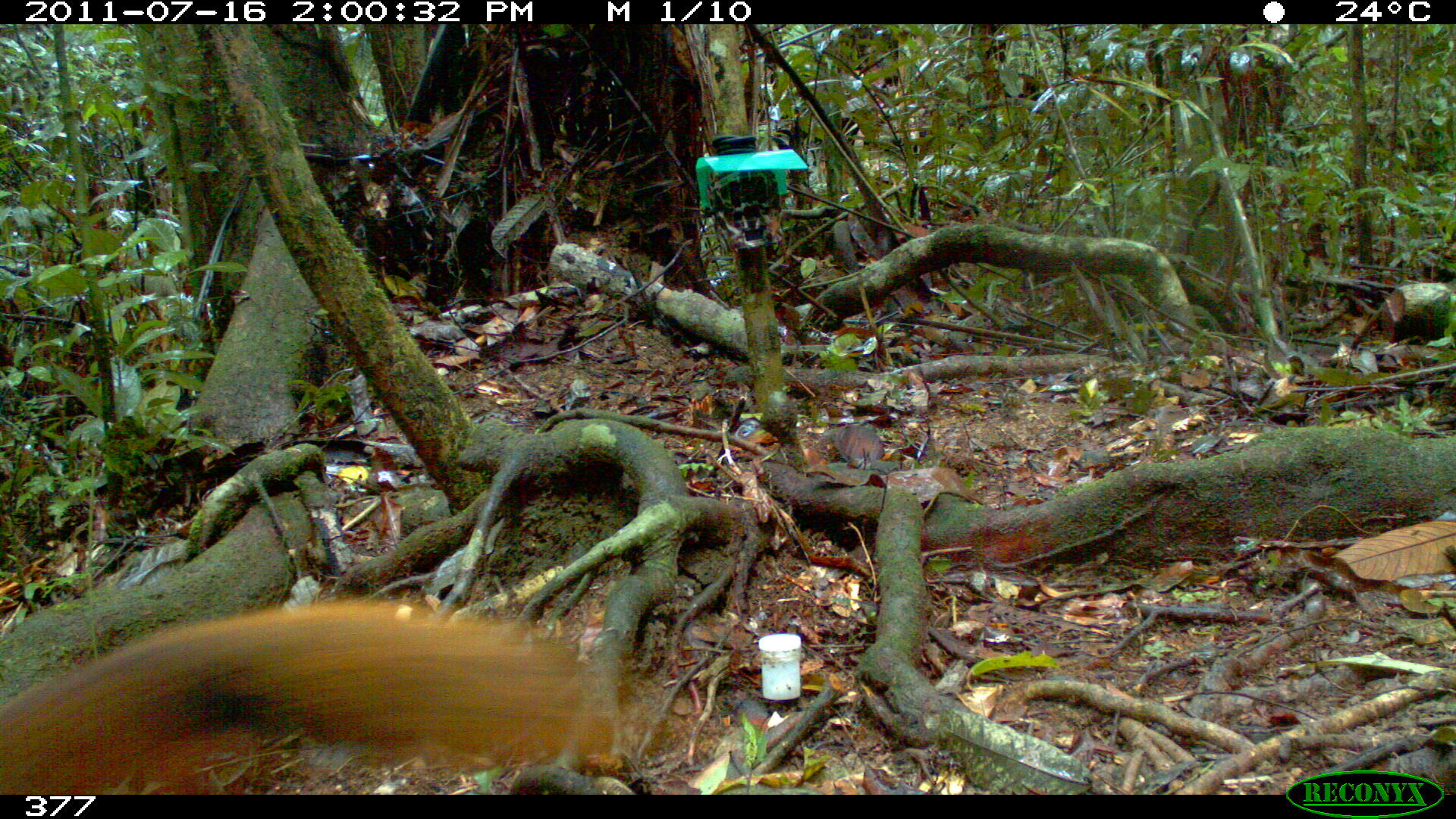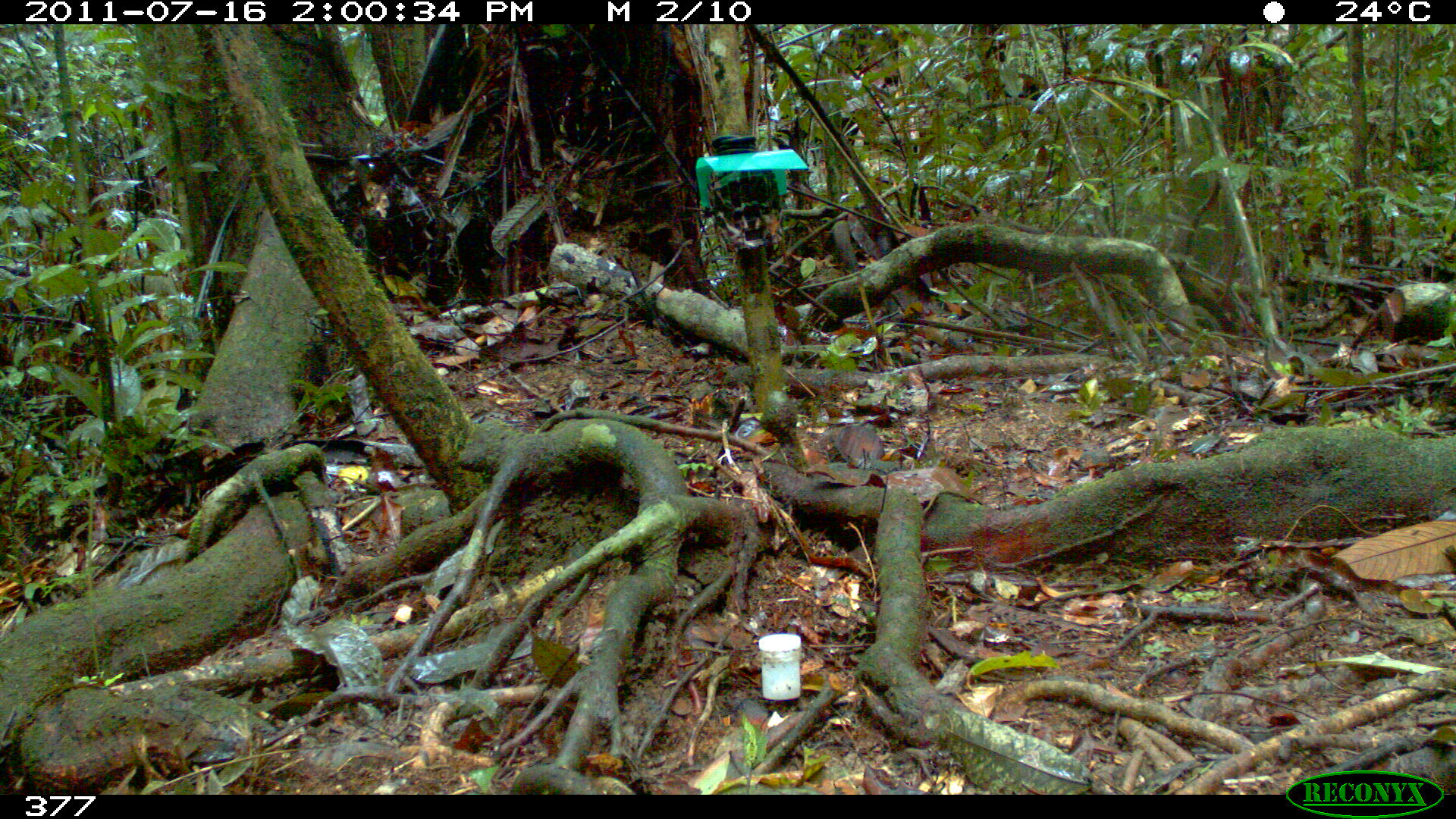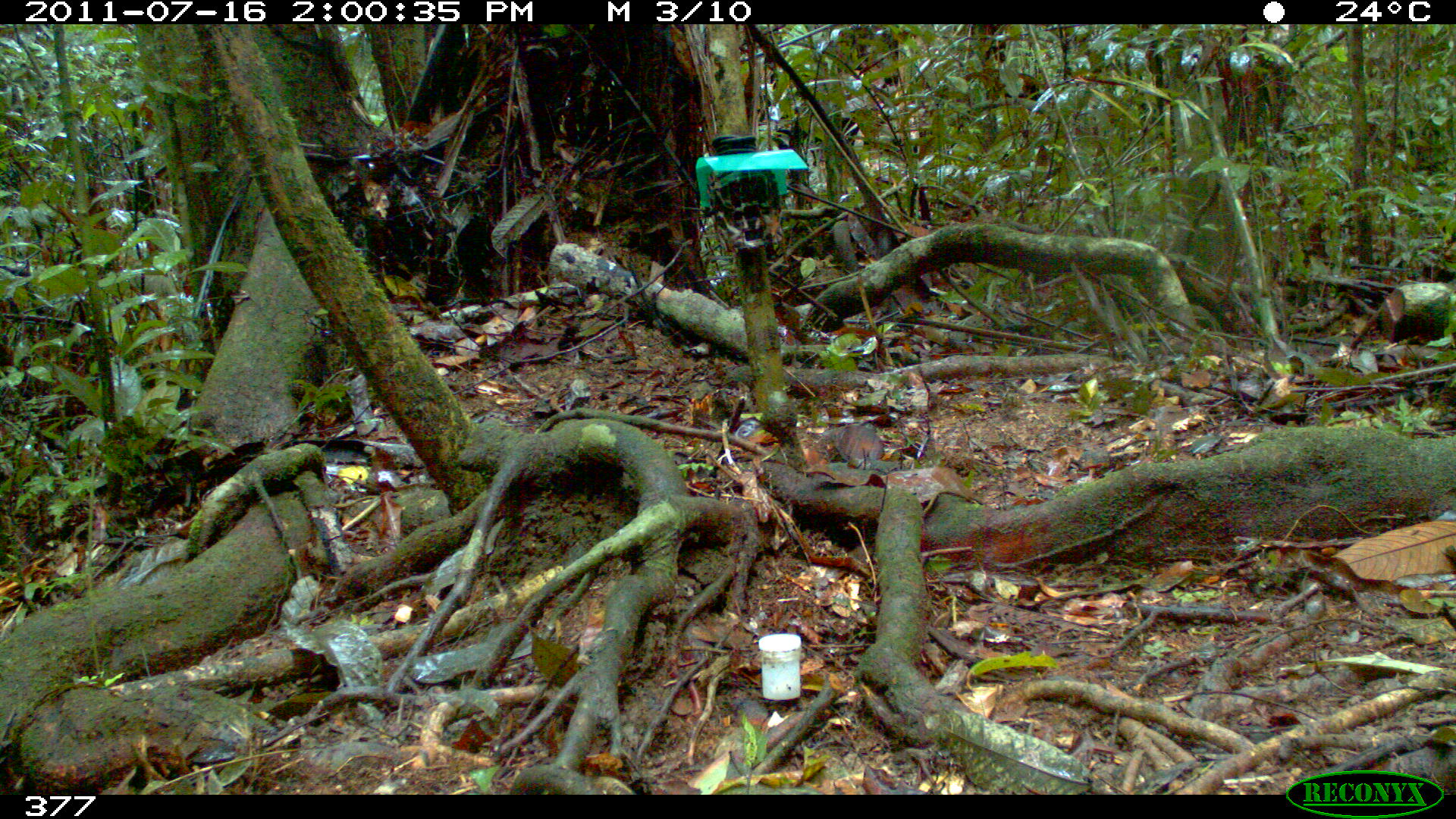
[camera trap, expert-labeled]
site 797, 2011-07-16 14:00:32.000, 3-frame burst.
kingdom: Animalia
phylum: Chordata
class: Mammalia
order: Rodentia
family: Sciuridae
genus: Sciurus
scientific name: Sciurus spadiceus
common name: southern amazon red squirrel